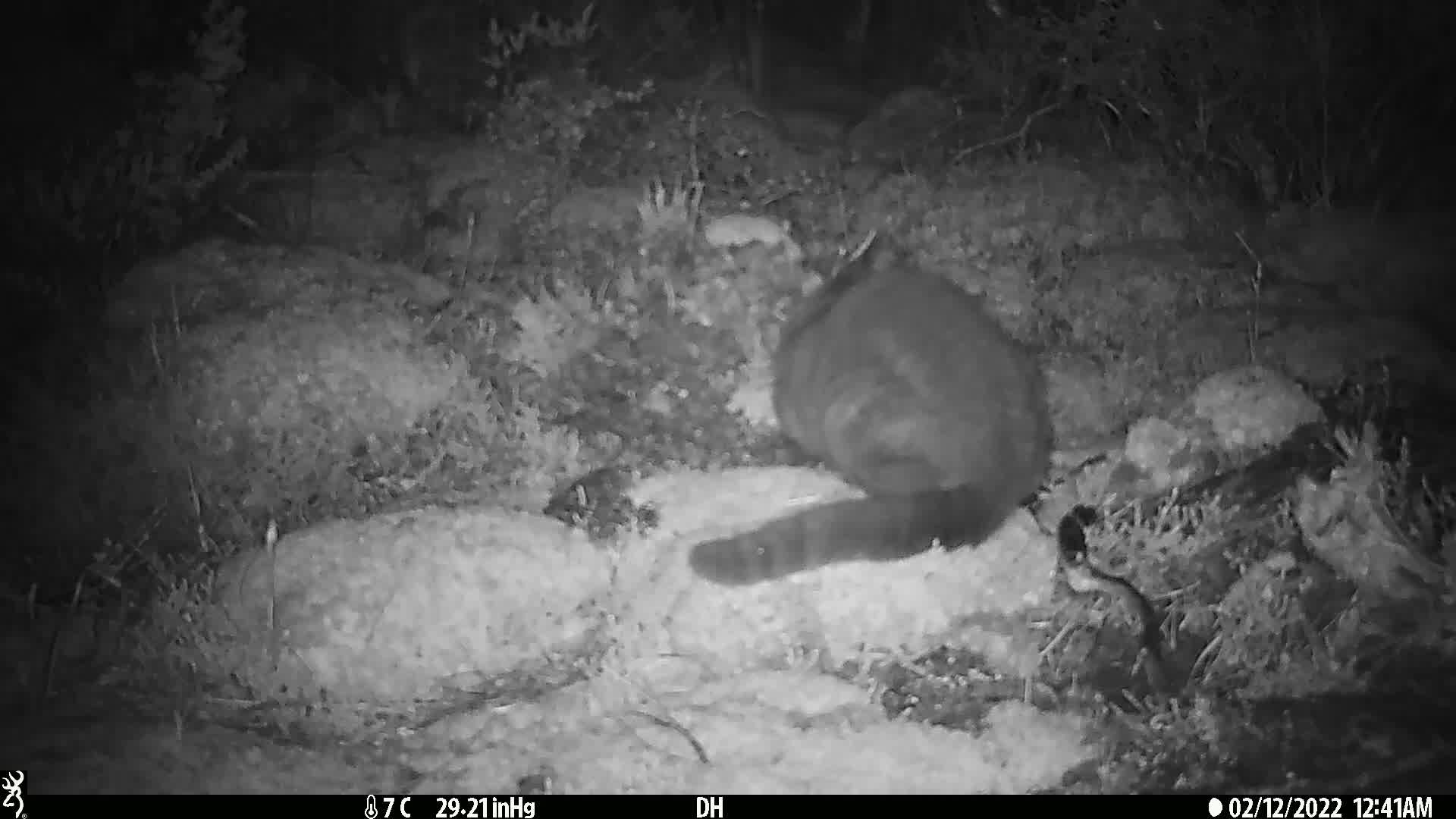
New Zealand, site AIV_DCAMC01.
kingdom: Animalia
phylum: Chordata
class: Mammalia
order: Carnivora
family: Felidae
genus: Felis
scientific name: Felis catus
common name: domestic cat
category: cat